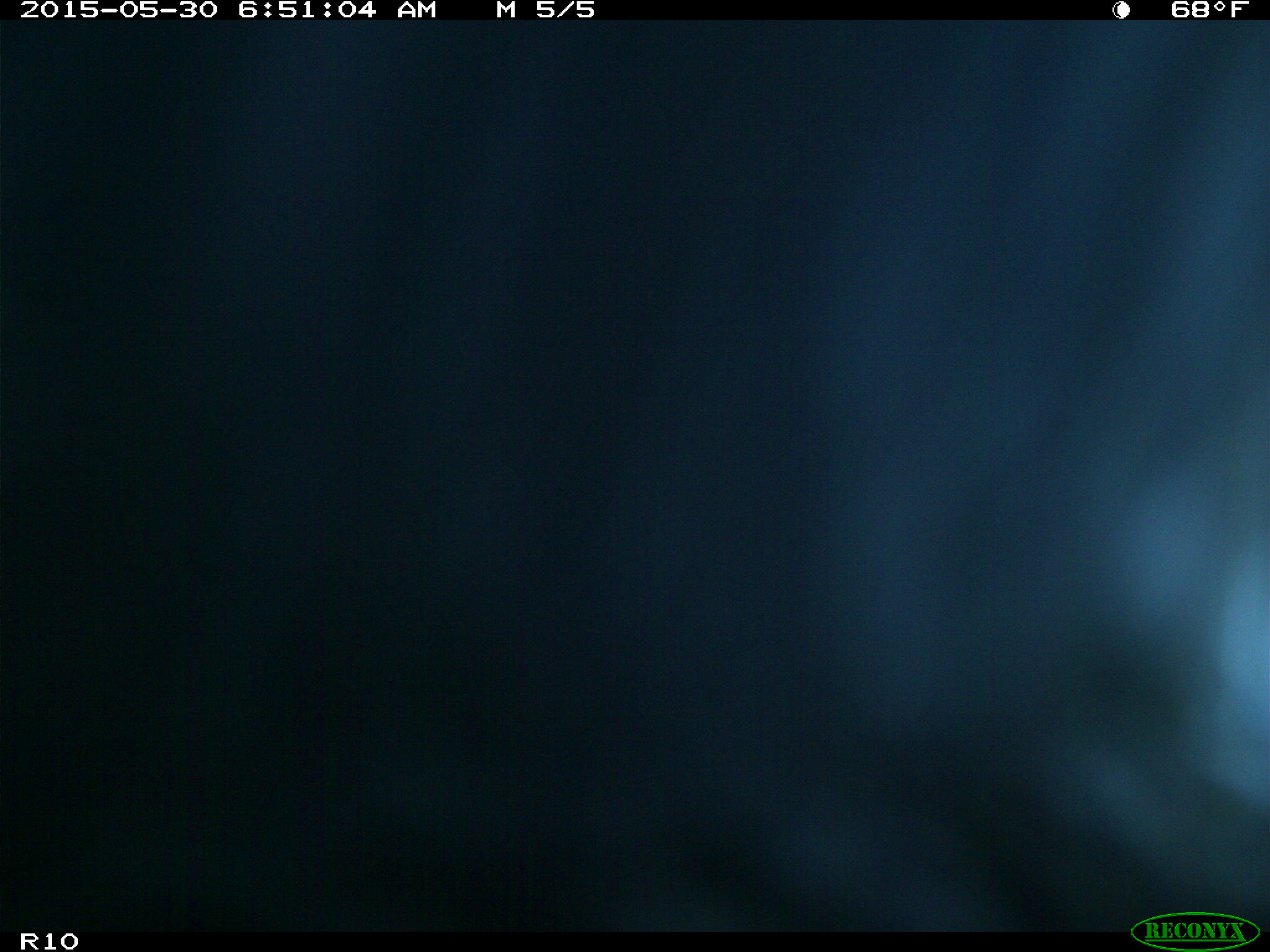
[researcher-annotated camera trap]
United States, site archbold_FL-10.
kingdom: Animalia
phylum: Chordata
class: Mammalia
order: Artiodactyla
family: Bovidae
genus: Bos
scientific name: Bos taurus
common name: domestic cow